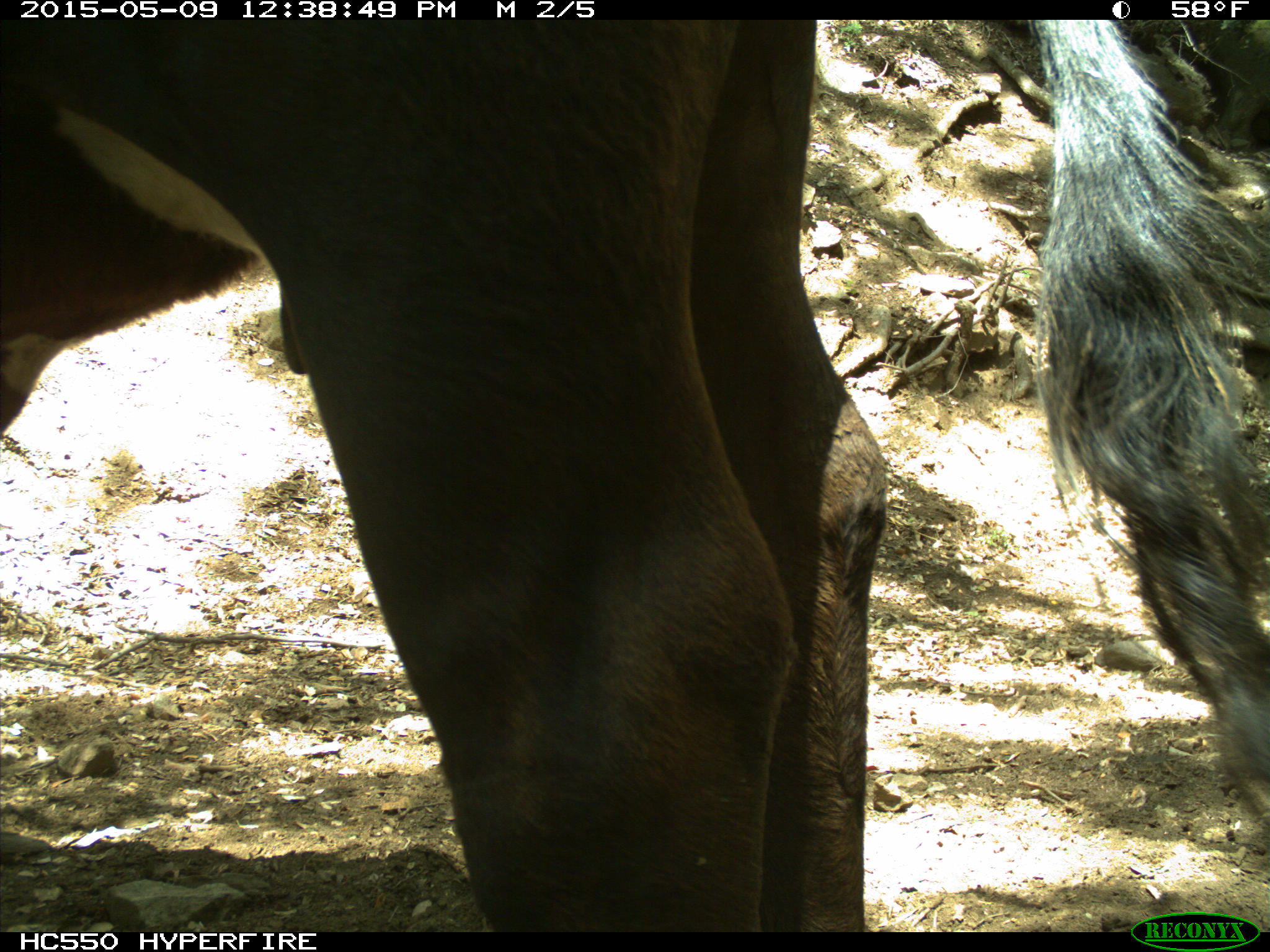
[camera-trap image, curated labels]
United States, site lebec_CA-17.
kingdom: Animalia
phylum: Chordata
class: Mammalia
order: Artiodactyla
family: Bovidae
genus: Bos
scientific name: Bos taurus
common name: domestic cow